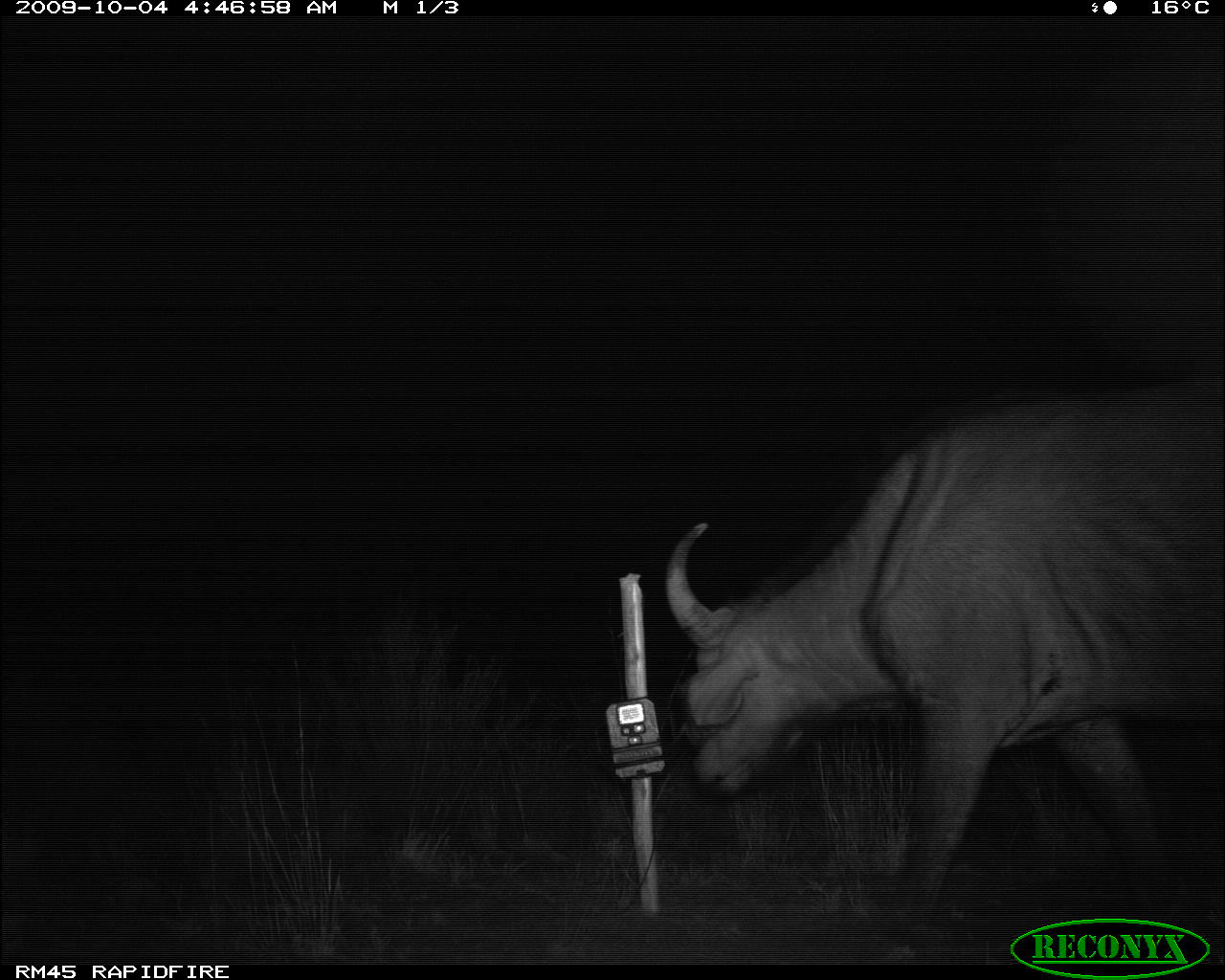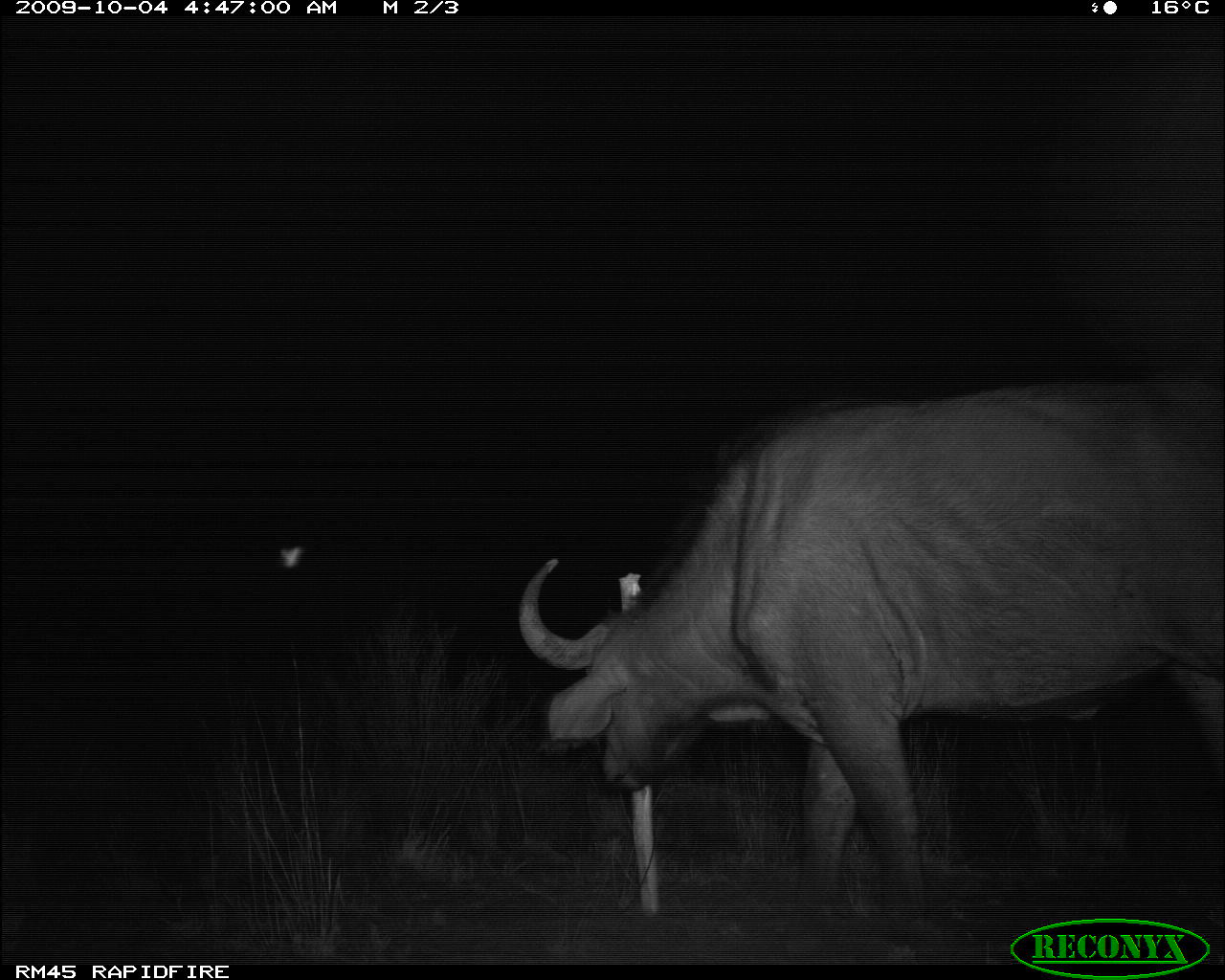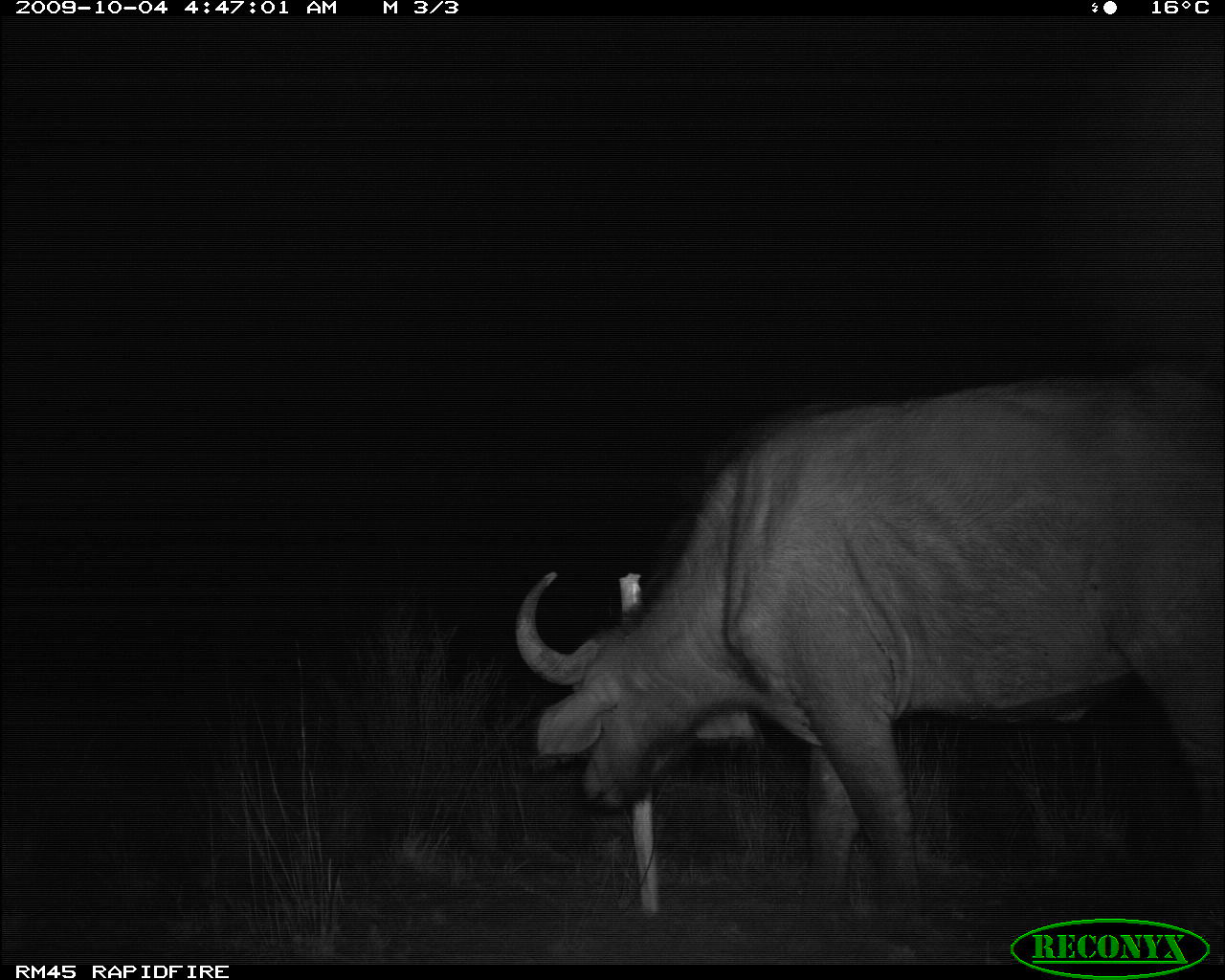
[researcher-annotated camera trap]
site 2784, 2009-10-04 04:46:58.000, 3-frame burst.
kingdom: Animalia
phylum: Chordata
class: Mammalia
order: Artiodactyla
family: Bovidae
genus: Syncerus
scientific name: Syncerus caffer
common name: african buffalo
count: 1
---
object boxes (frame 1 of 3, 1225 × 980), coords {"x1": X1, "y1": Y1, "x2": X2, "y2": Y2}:
syncerus caffer: {"x1": 663, "y1": 379, "x2": 1224, "y2": 955}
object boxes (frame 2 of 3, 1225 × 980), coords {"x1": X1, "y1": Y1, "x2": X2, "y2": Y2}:
syncerus caffer: {"x1": 518, "y1": 370, "x2": 1225, "y2": 927}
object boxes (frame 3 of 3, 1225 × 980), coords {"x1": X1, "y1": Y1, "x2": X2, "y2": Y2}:
syncerus caffer: {"x1": 515, "y1": 372, "x2": 1225, "y2": 931}